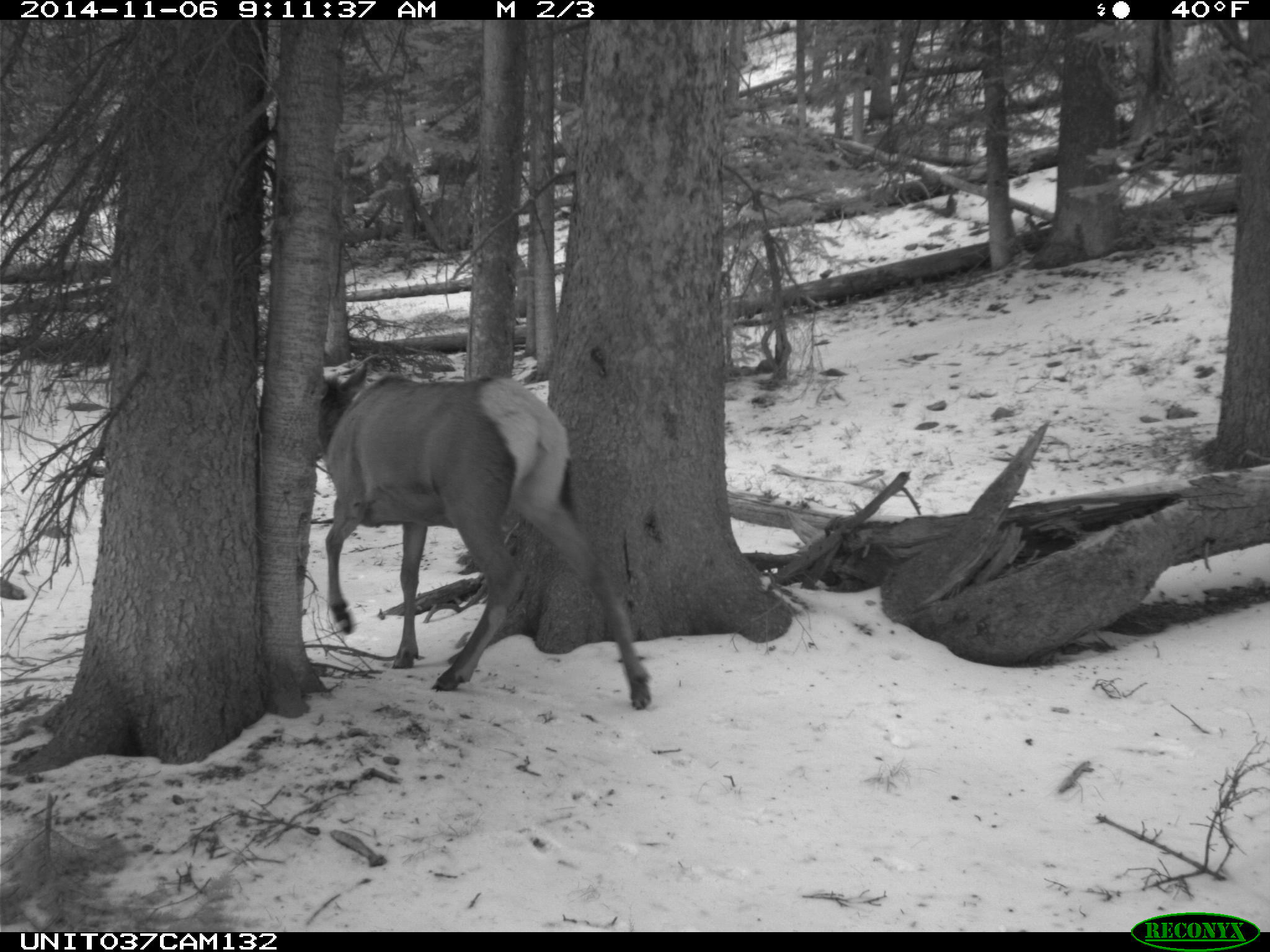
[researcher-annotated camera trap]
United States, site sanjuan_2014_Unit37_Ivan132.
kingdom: Animalia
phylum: Chordata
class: Mammalia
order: Artiodactyla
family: Cervidae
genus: Cervus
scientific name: Cervus elaphus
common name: red deer